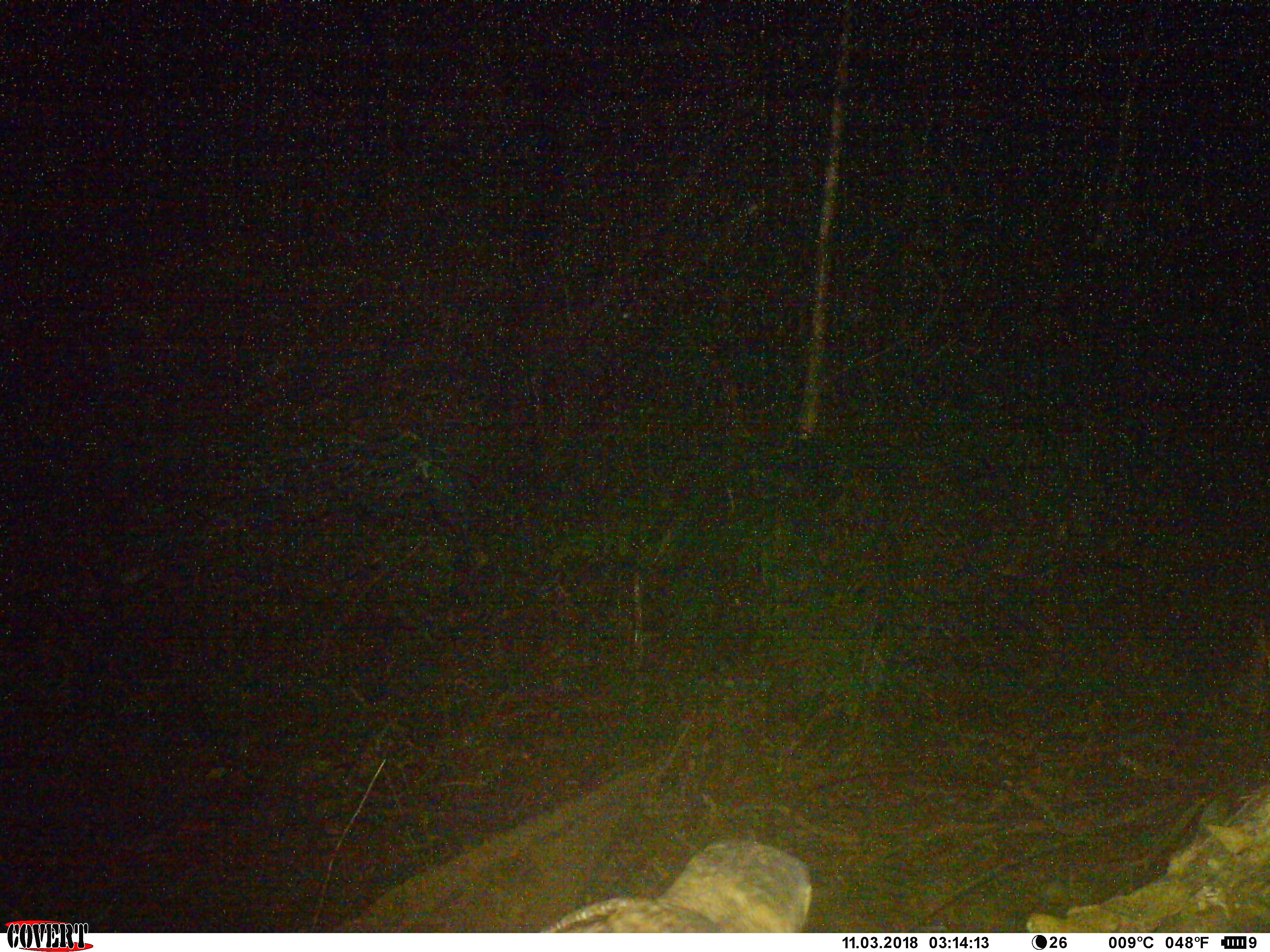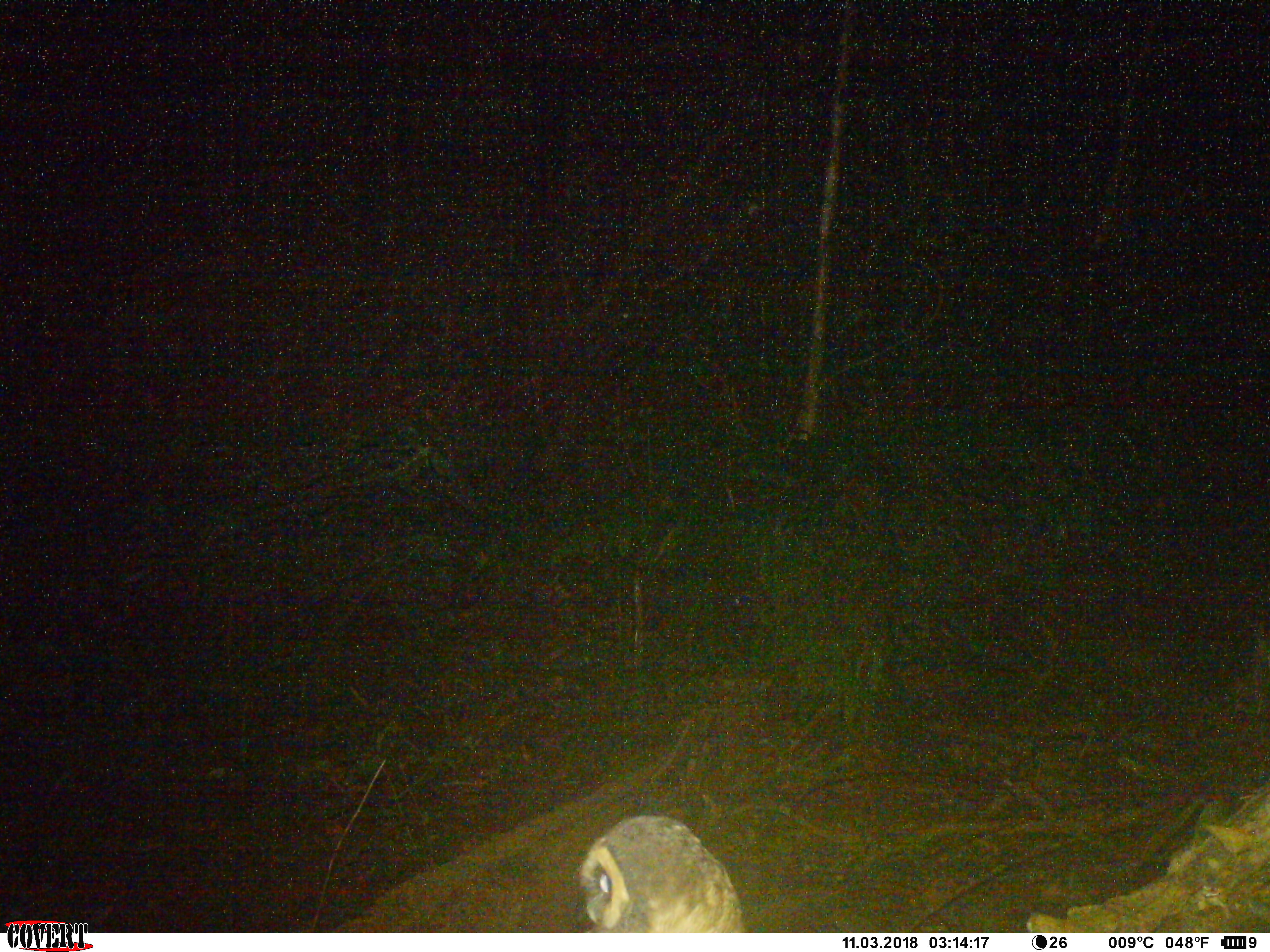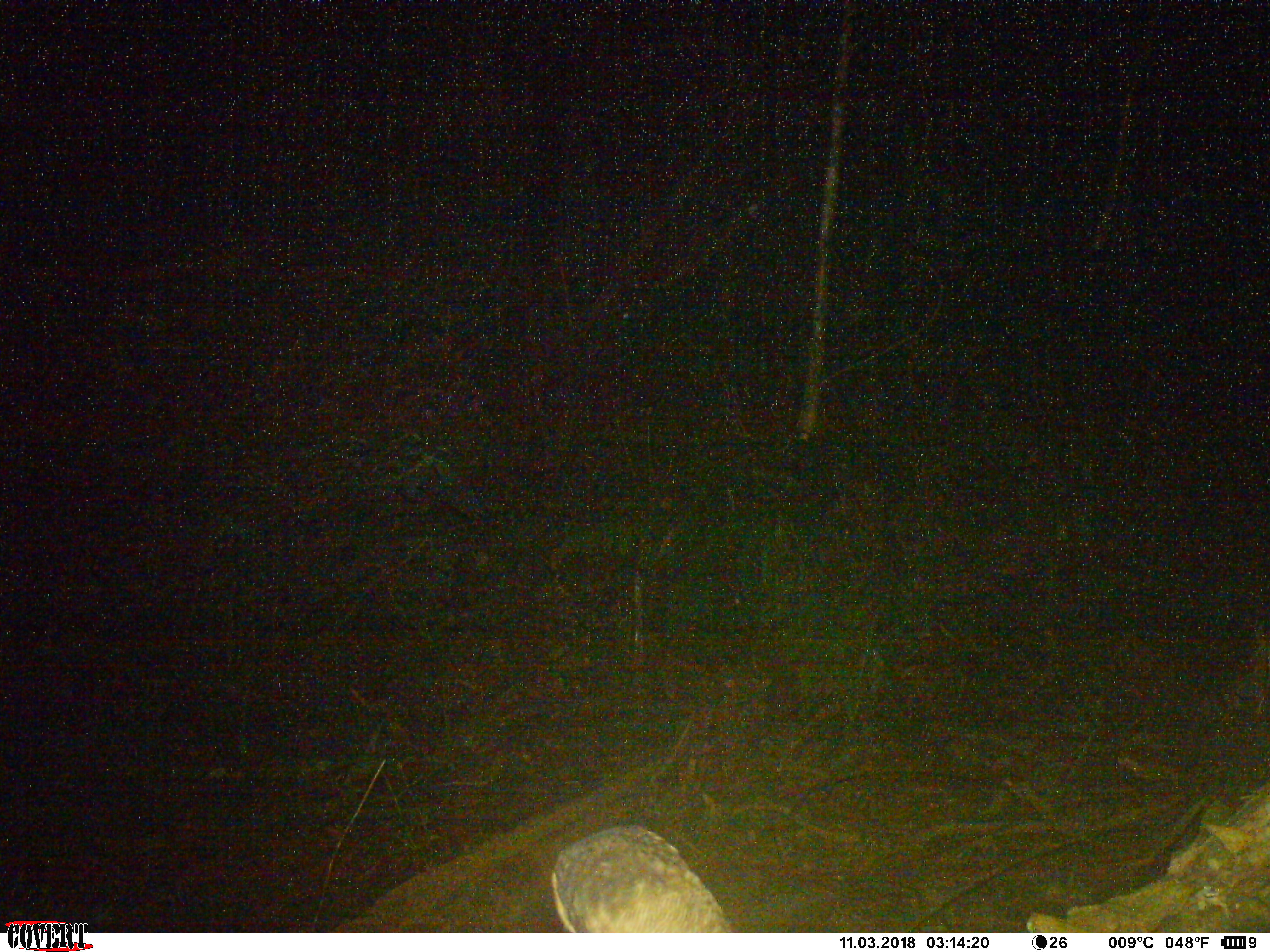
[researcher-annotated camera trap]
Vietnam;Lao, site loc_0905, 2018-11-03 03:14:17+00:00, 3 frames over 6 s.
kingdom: Animalia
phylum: Chordata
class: Aves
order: Strigiformes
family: Strigidae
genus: Strix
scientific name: Strix leptogrammica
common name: brown wood owl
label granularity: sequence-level